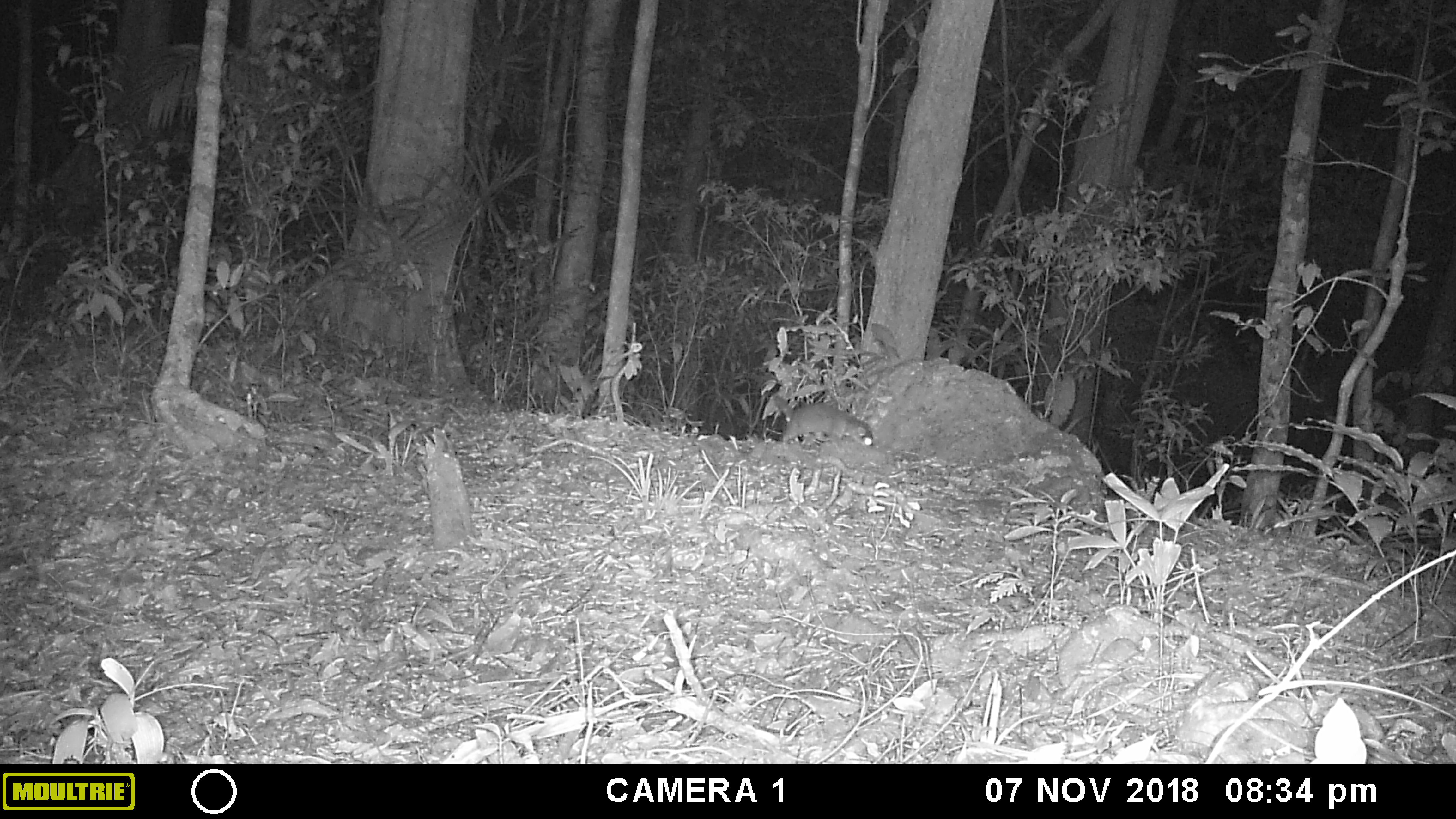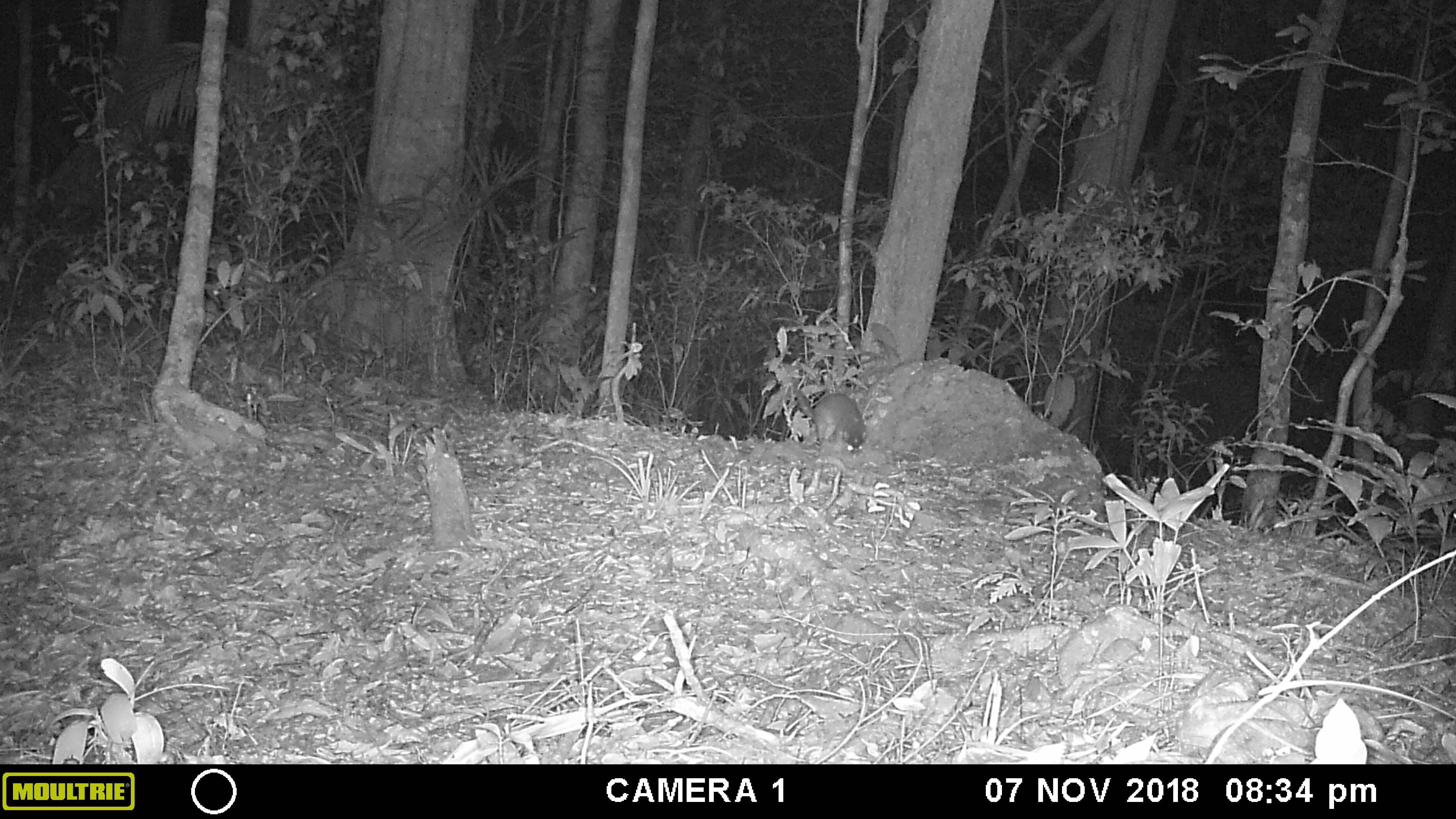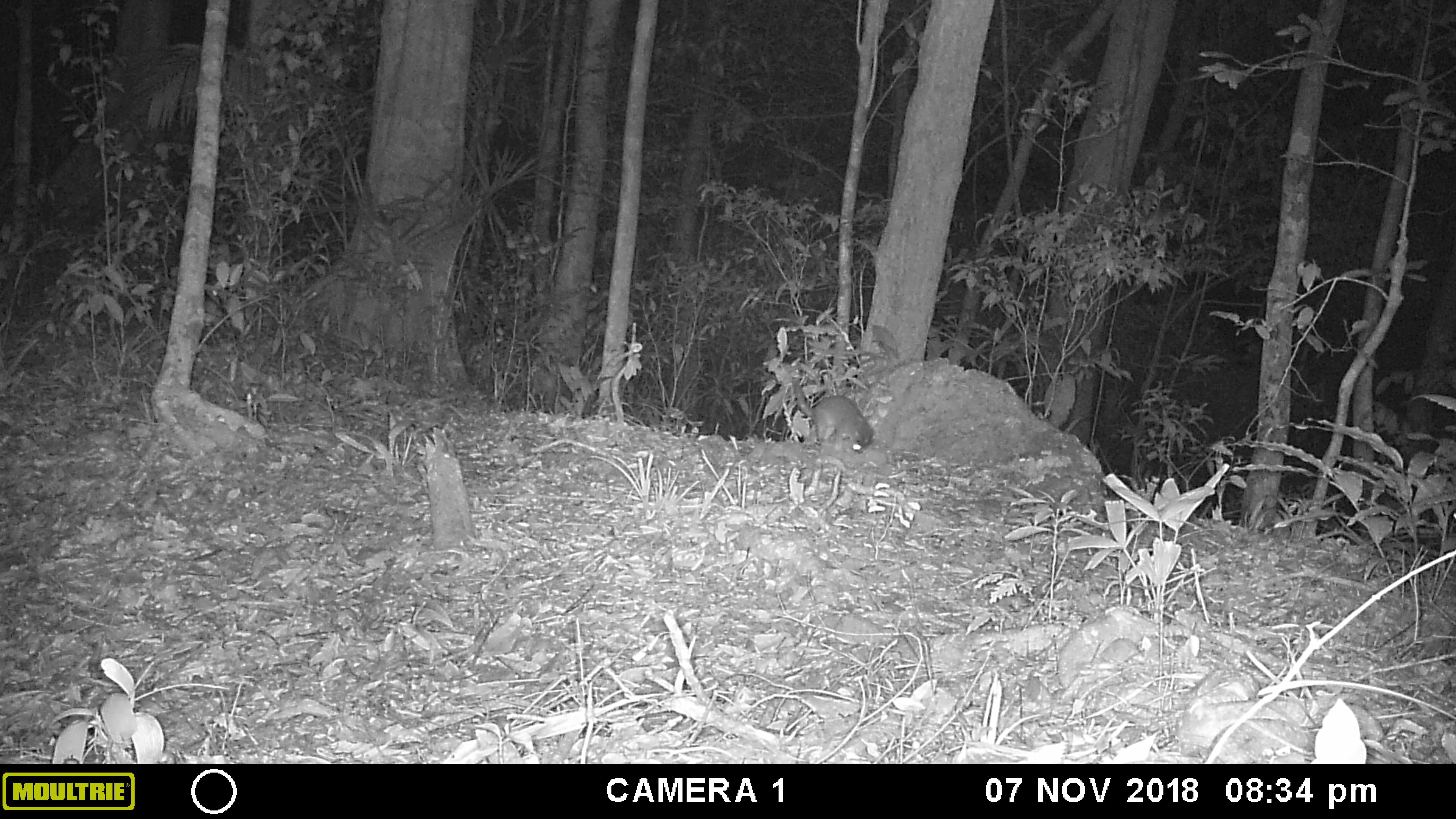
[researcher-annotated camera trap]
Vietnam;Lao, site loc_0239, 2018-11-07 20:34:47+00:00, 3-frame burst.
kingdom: Animalia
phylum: Chordata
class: Mammalia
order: Carnivora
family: Mustelidae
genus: Melogale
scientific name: Melogale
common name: ferret badger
Ferret badger (Melogale). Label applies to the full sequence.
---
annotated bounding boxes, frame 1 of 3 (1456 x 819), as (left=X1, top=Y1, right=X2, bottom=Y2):
ferret badger: (left=772, top=391, right=874, bottom=447)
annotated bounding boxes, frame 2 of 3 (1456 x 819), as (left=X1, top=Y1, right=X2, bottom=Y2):
ferret badger: (left=790, top=386, right=868, bottom=447)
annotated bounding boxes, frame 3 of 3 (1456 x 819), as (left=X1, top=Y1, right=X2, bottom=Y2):
ferret badger: (left=790, top=377, right=875, bottom=447)